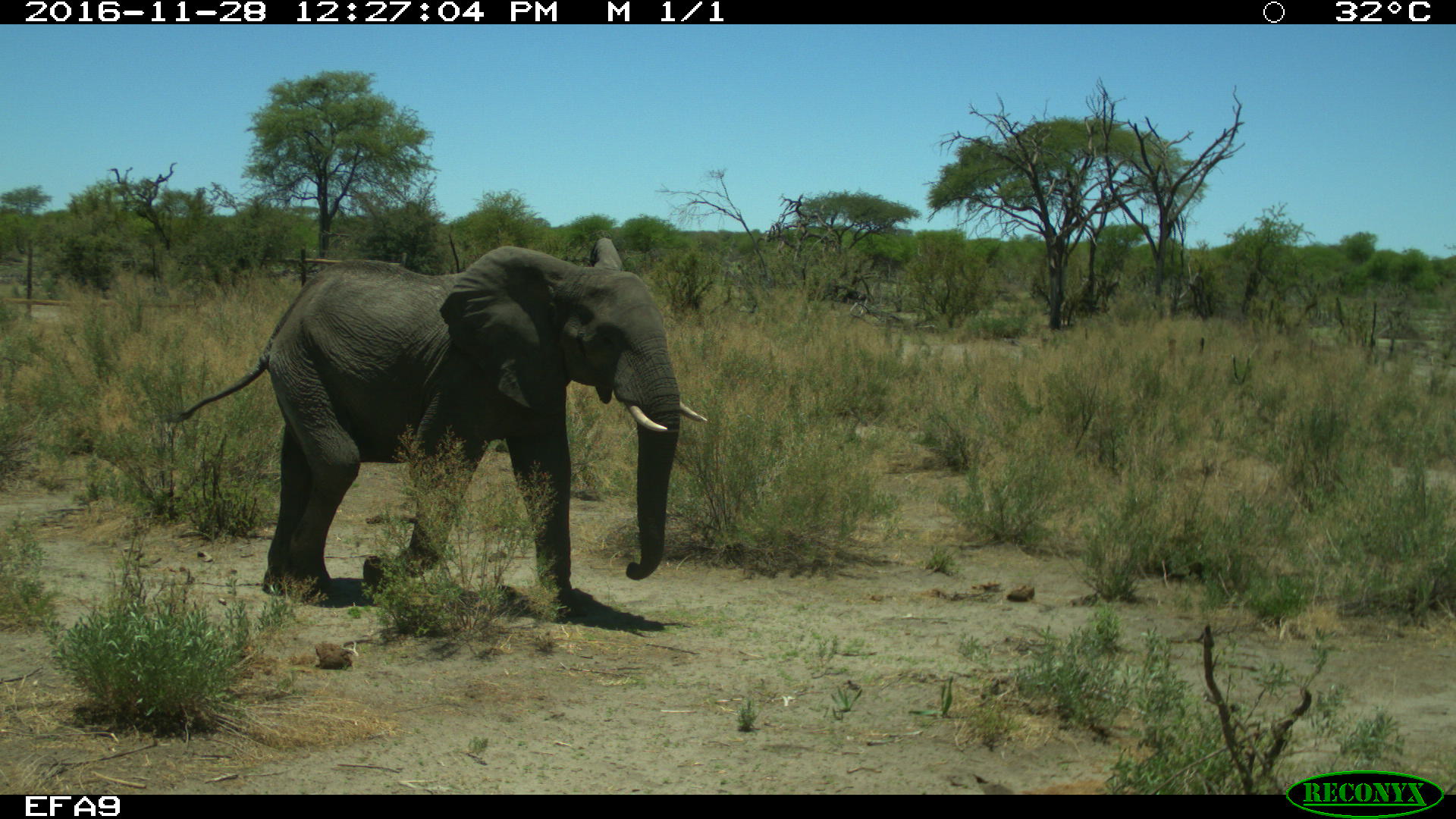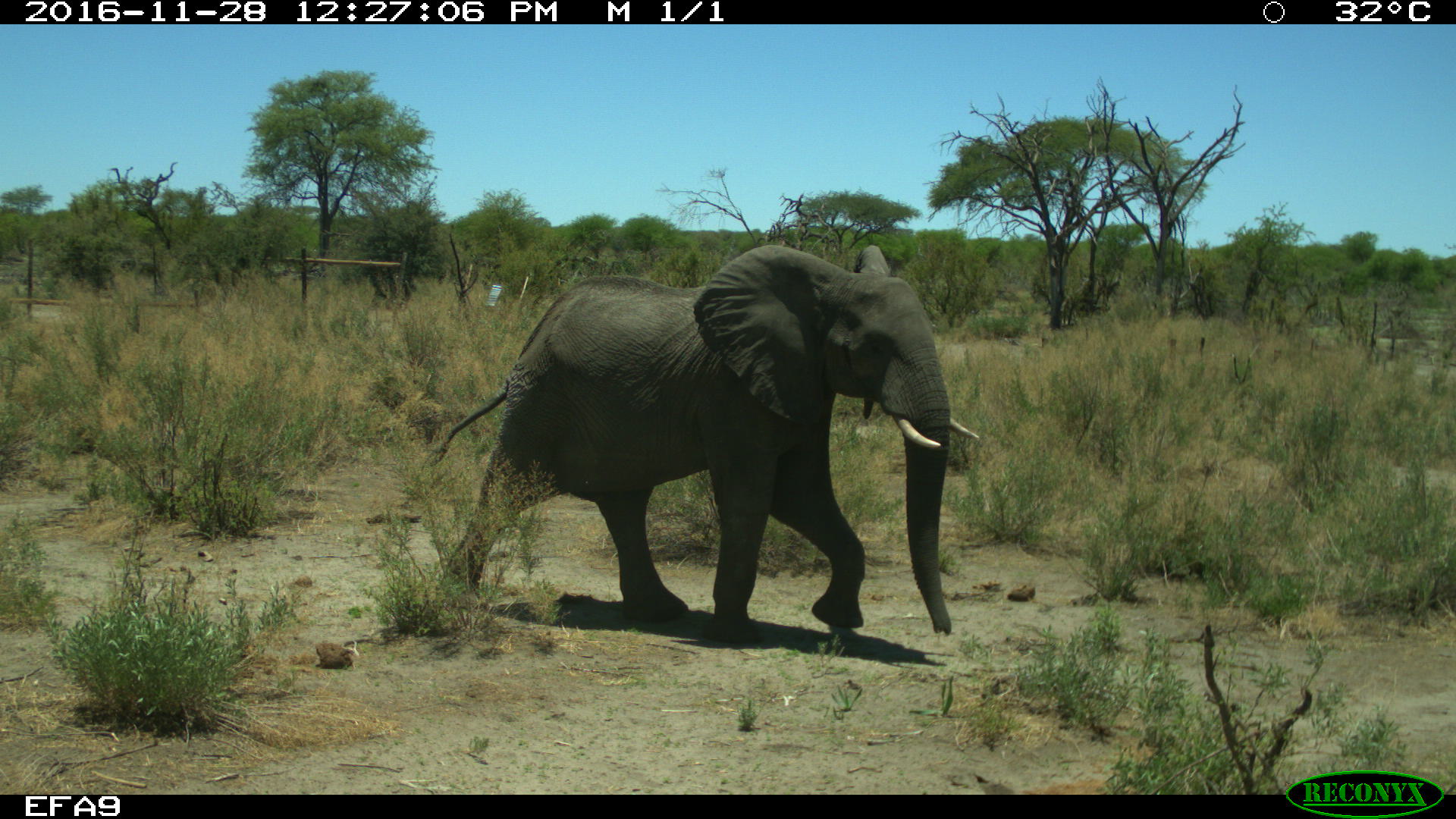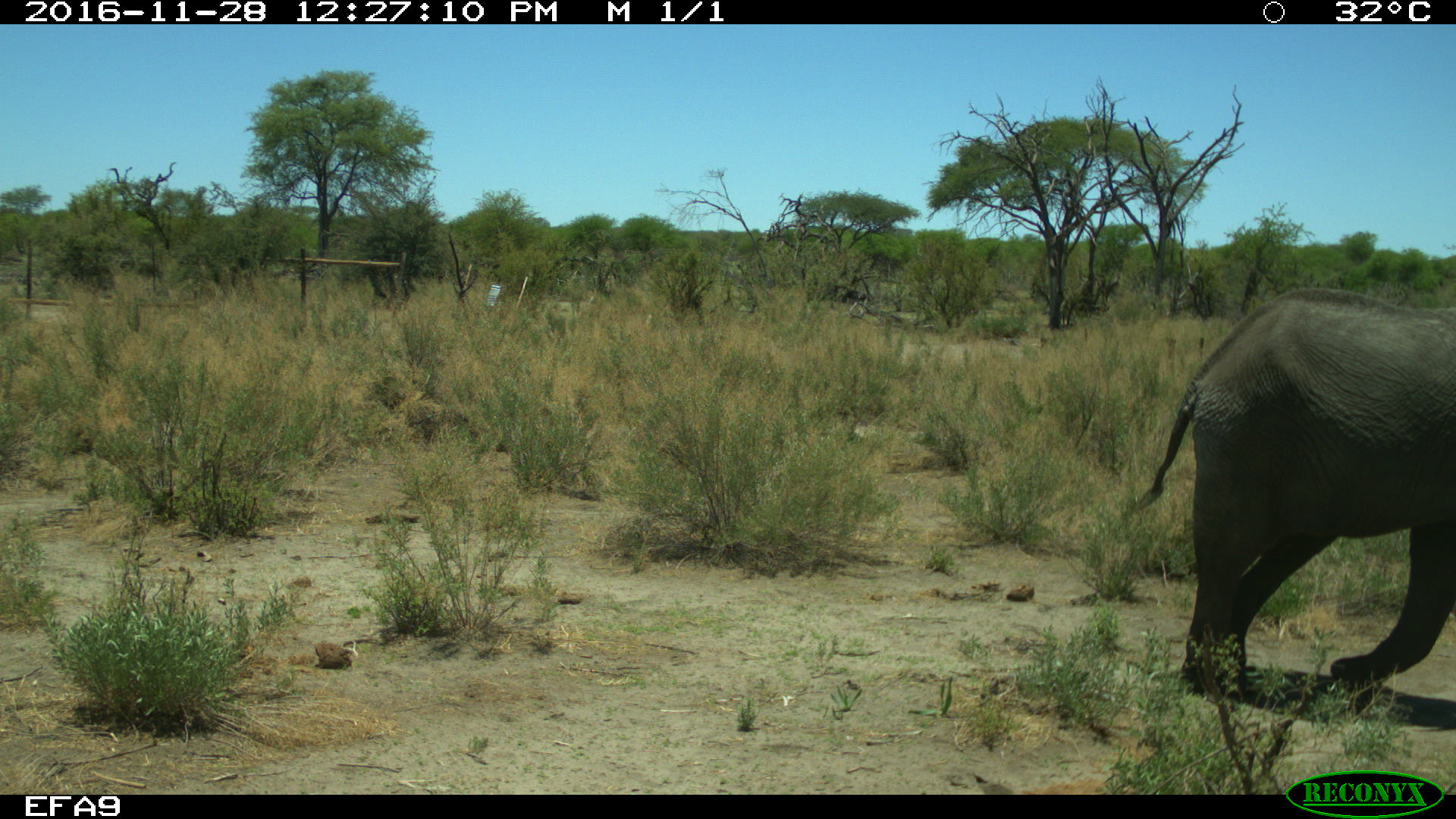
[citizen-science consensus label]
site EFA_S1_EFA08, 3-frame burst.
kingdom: Animalia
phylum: Chordata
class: Mammalia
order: Proboscidea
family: Elephantidae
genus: Loxodonta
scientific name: Loxodonta africana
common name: african bush elephant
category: elephant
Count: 1.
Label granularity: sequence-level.